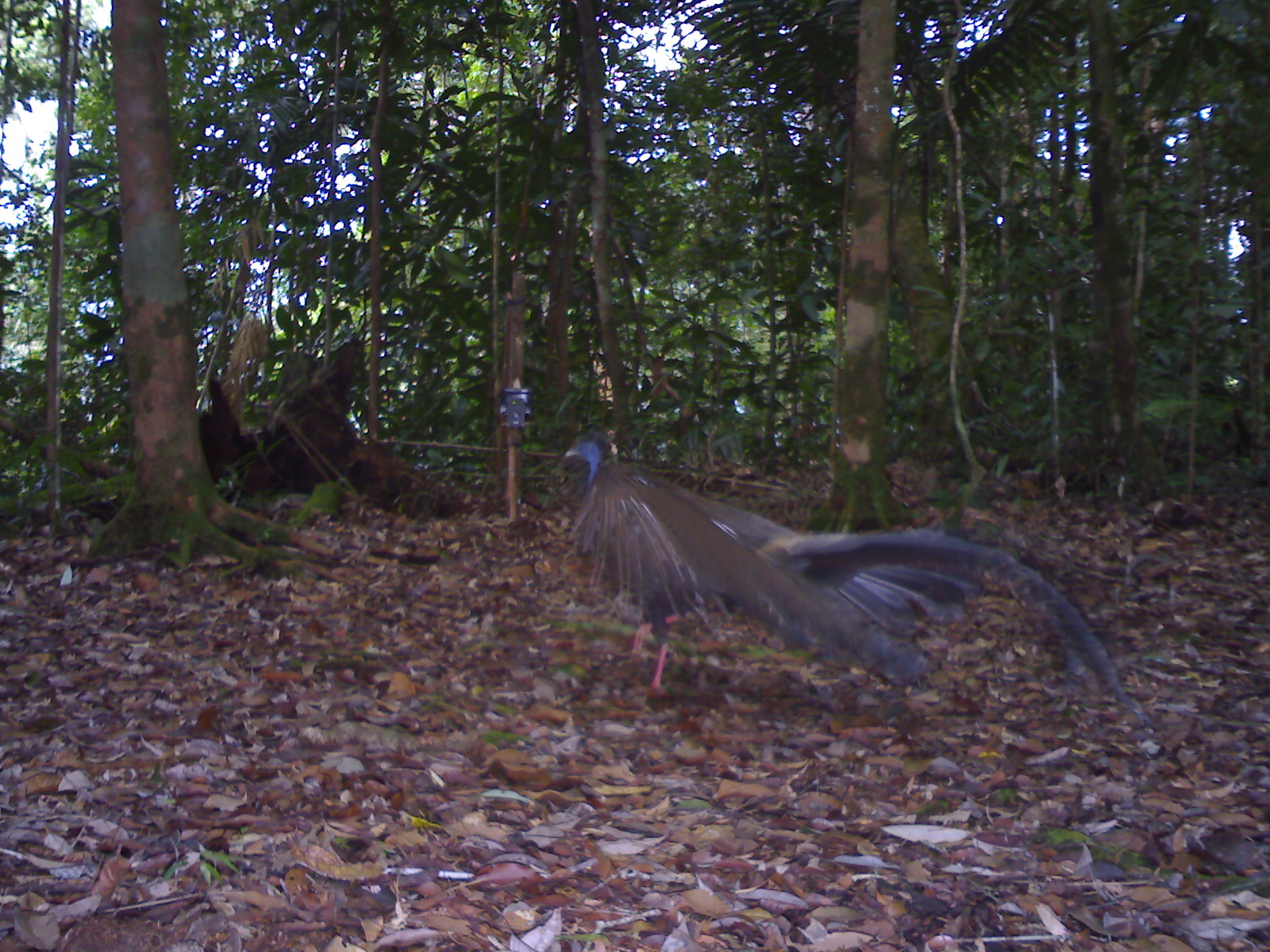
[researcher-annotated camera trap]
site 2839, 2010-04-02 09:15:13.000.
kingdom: Animalia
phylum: Chordata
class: Aves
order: Galliformes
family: Phasianidae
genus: Argusianus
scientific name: Argusianus argus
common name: great argus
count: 1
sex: female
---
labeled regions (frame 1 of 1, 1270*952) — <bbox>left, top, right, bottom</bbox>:
argusianus argus: <bbox>560, 430, 1146, 715</bbox>